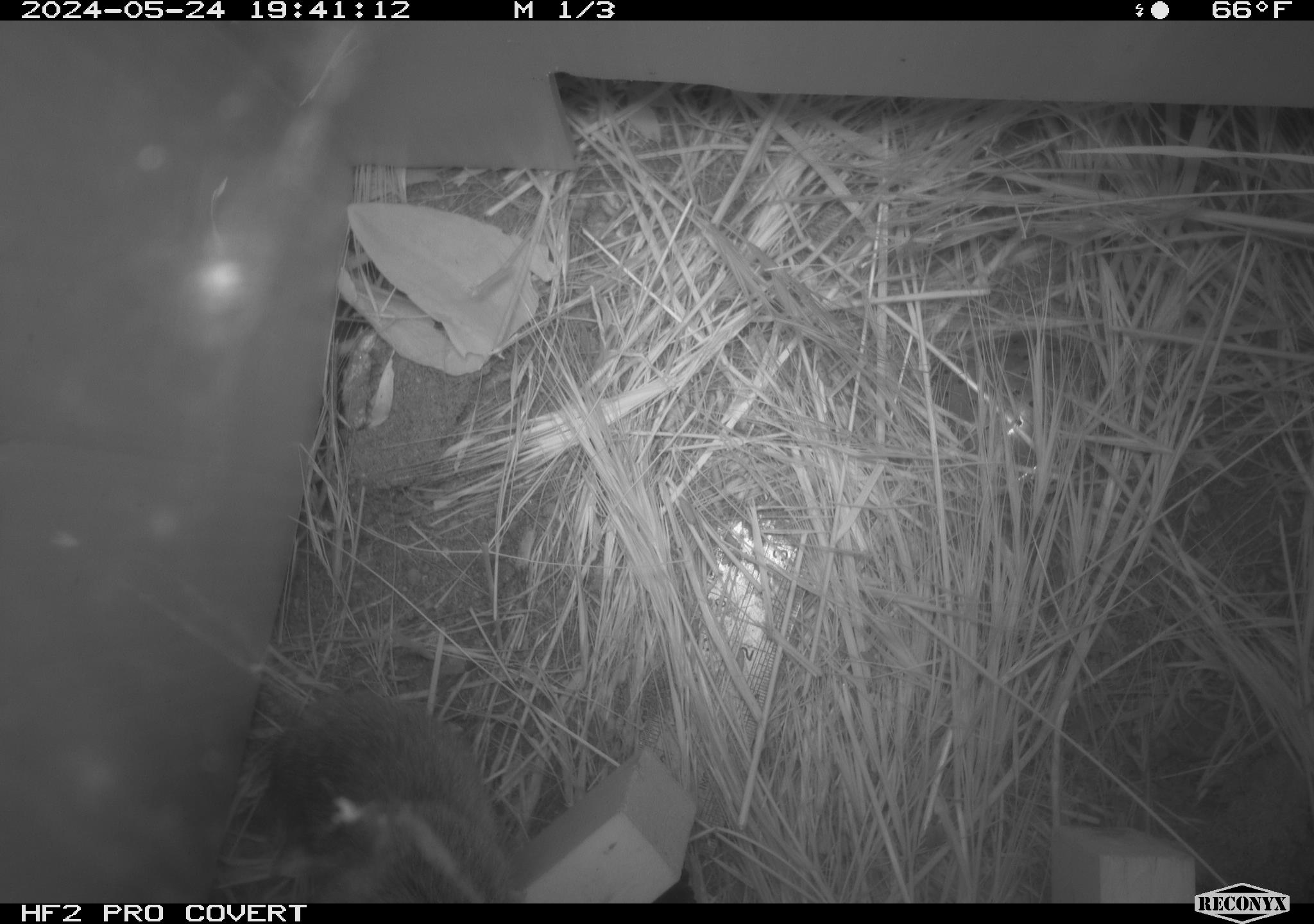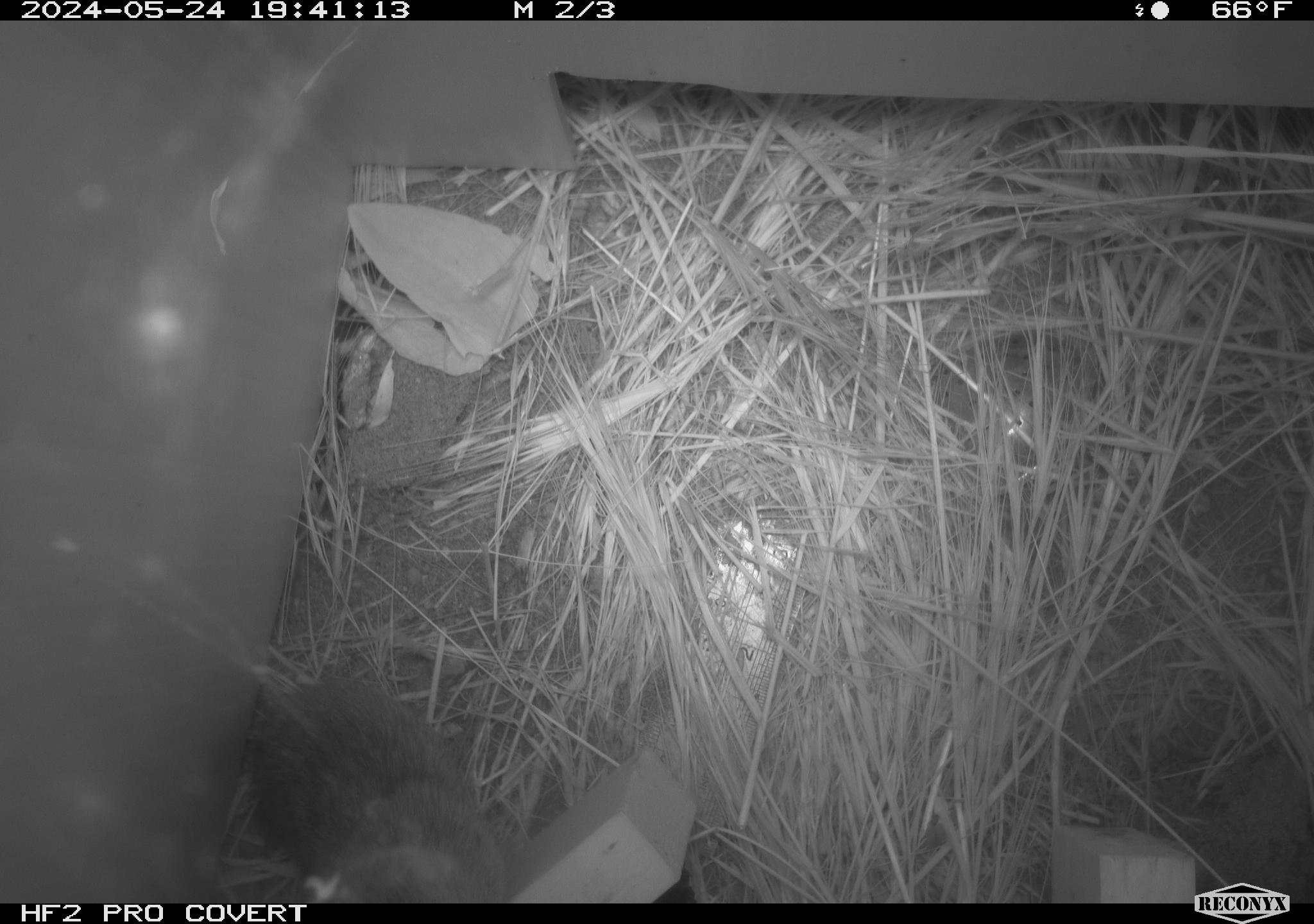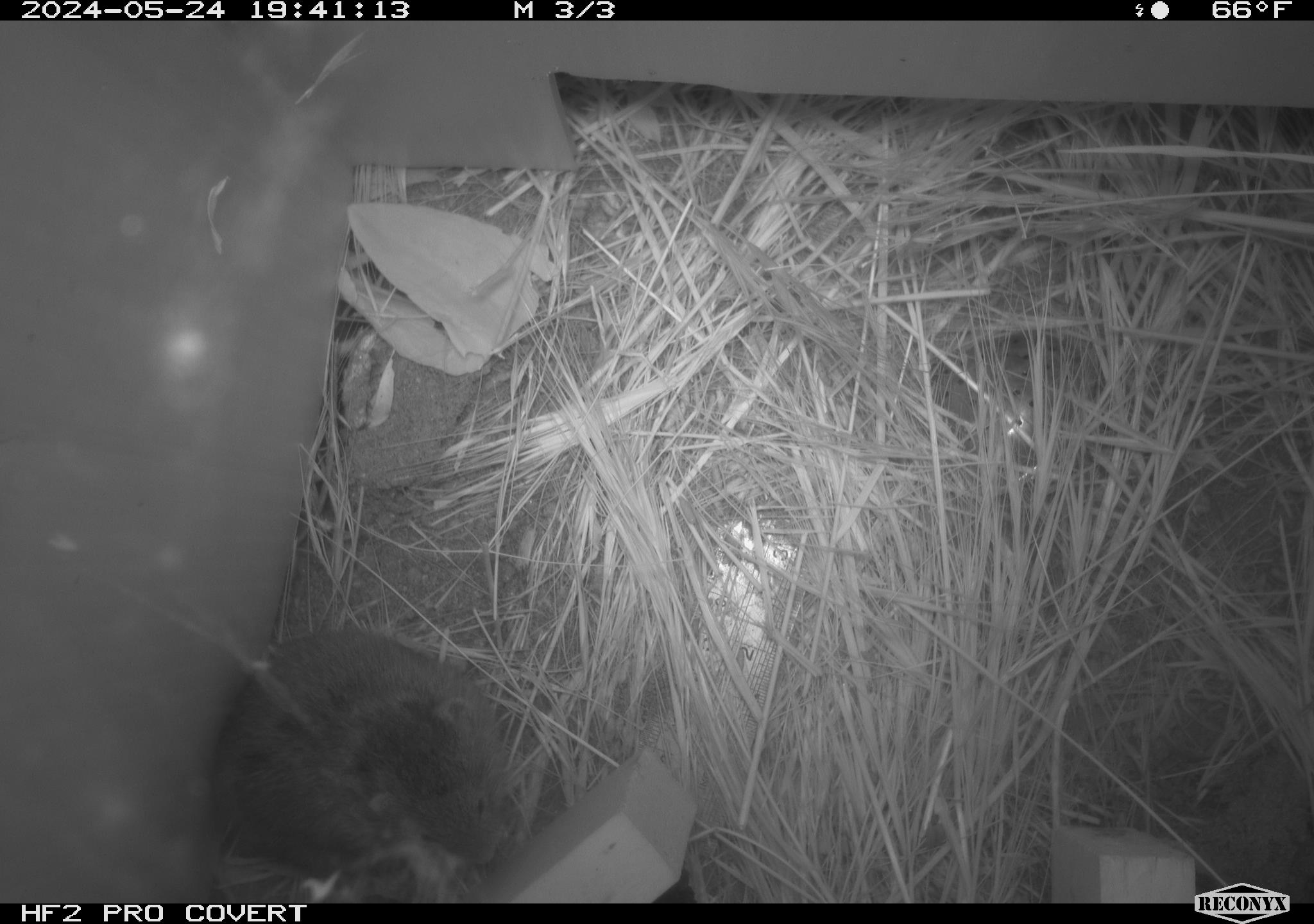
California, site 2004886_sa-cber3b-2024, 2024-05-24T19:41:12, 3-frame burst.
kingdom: Animalia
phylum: Chordata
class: Mammalia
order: Rodentia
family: Cricetidae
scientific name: Arvicolinae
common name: voles, lemmings, and muskrats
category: arvicolinae subfamily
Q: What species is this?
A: Arvicolinae subfamily (voles, lemmings, and muskrats) (Arvicolinae).